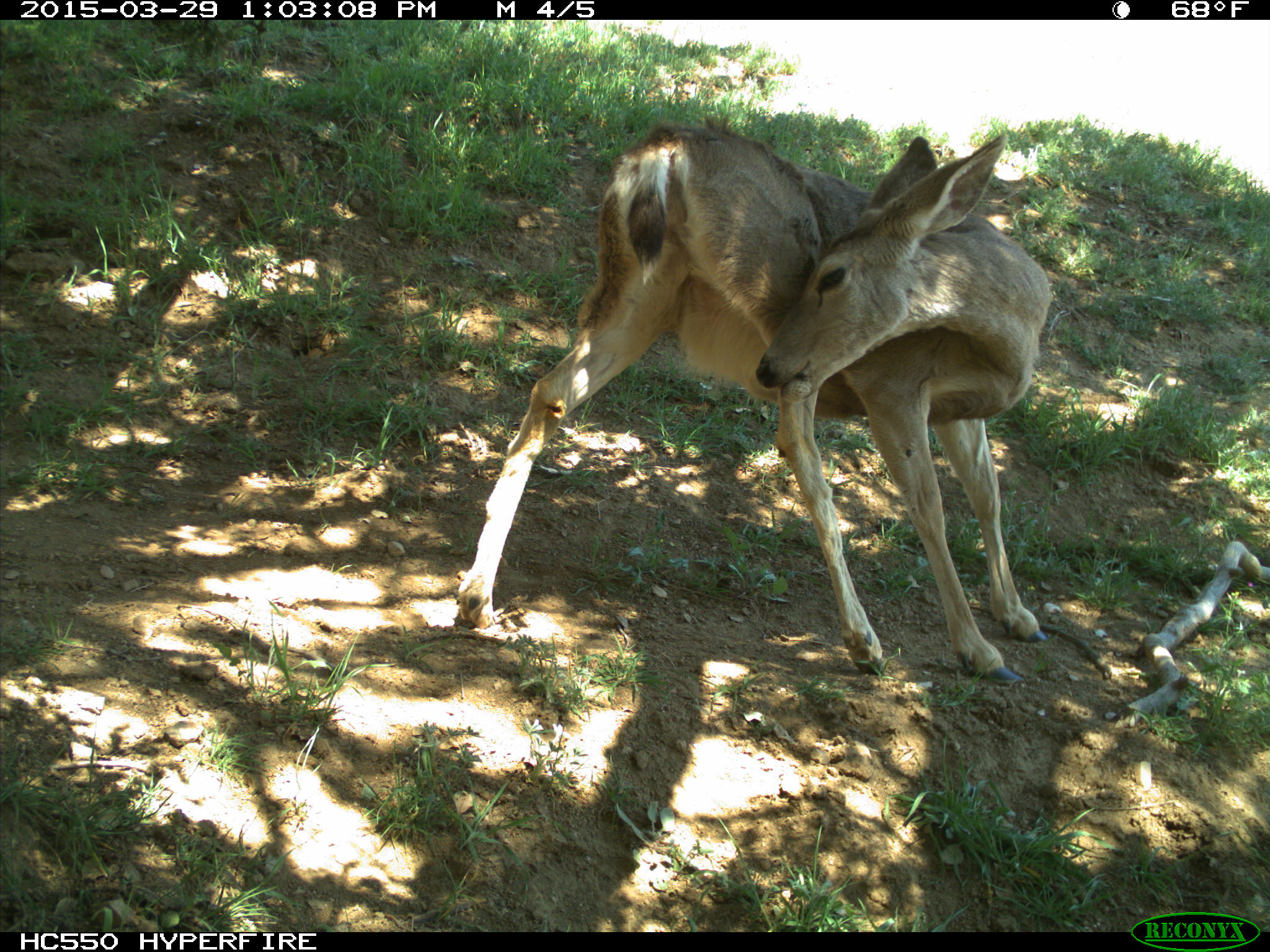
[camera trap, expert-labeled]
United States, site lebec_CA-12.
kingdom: Animalia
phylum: Chordata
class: Mammalia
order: Artiodactyla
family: Cervidae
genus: Odocoileus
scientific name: Odocoileus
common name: deer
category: unidentified deer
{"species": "unidentified deer (deer) (Odocoileus)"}